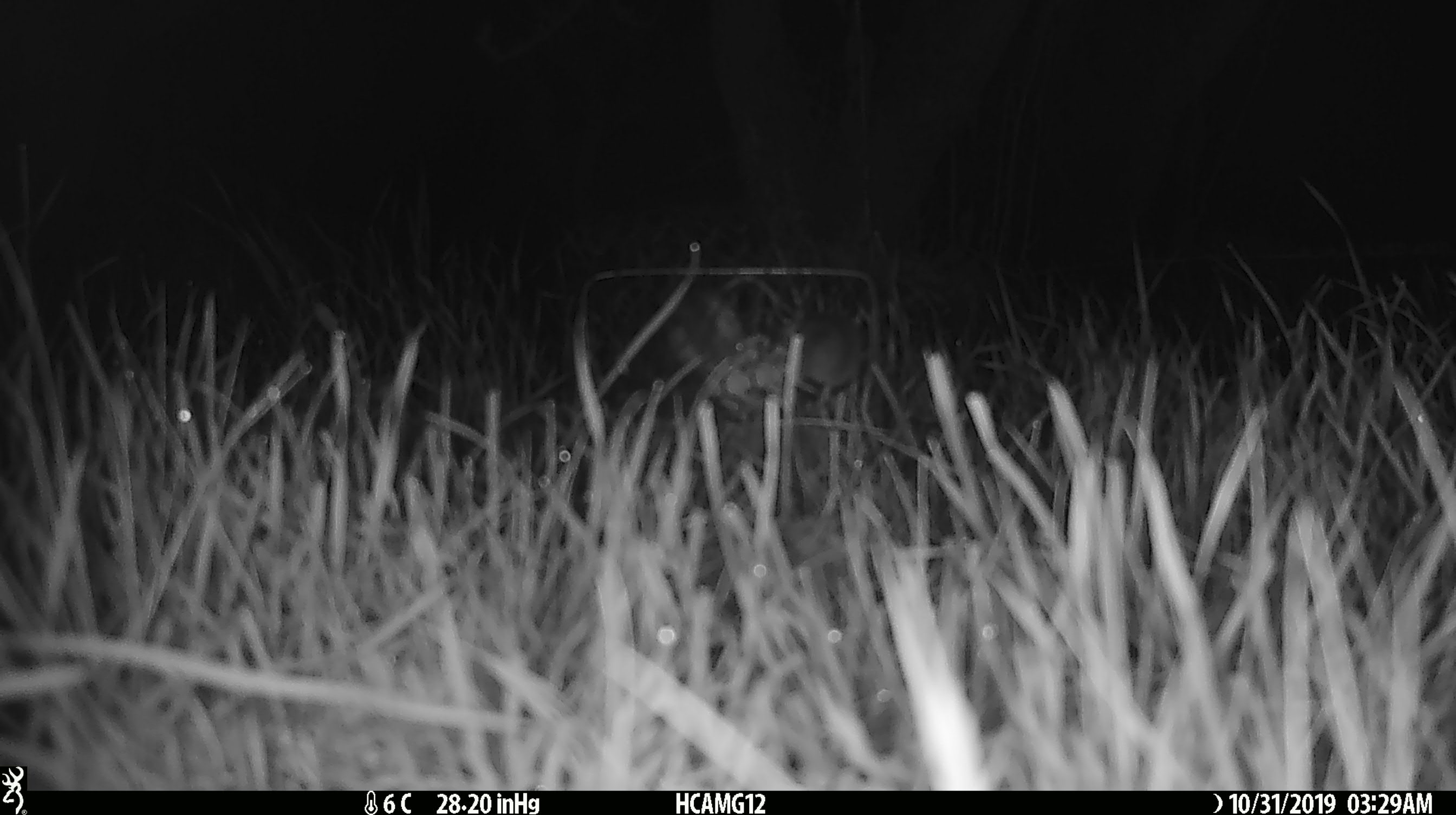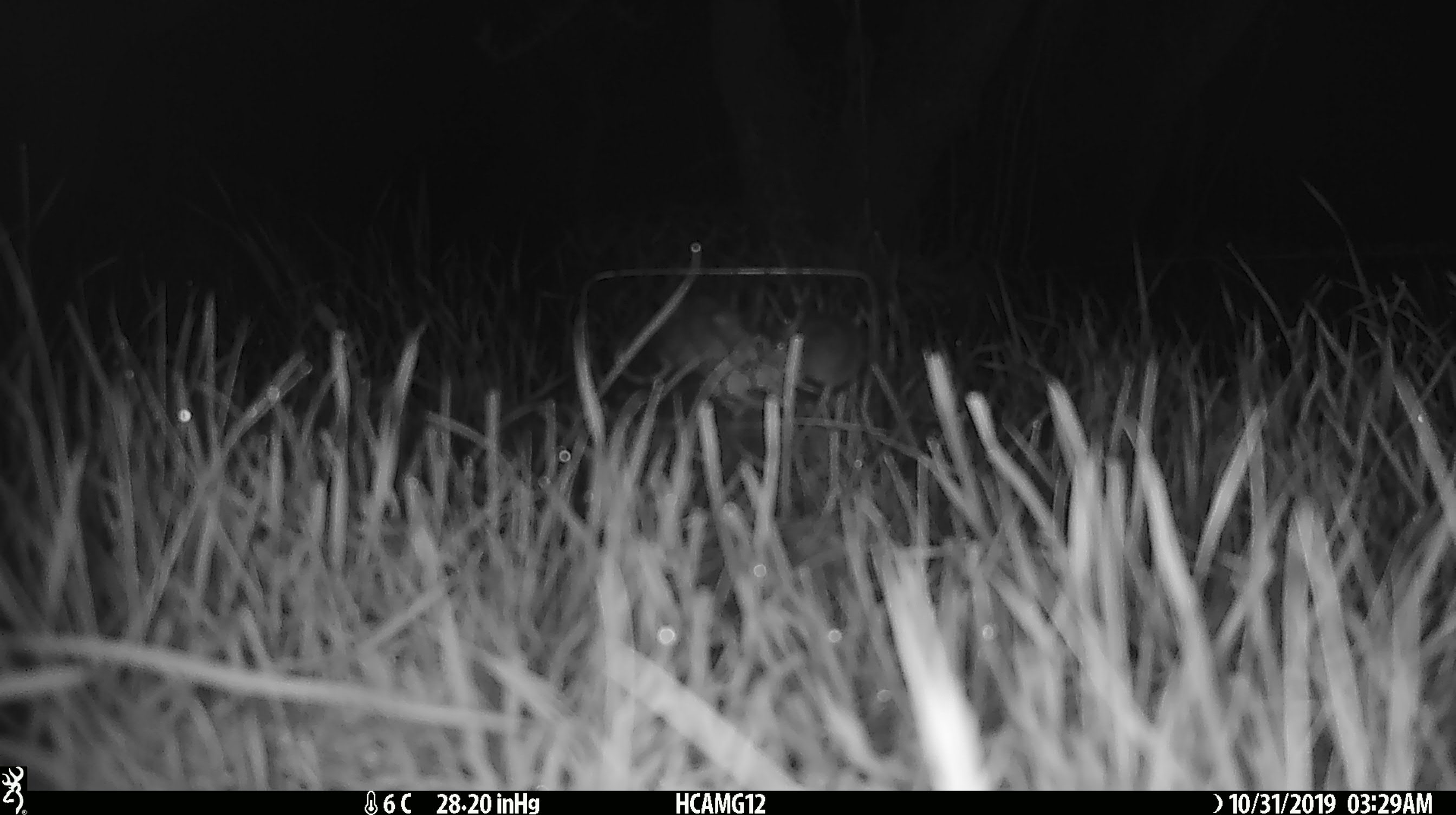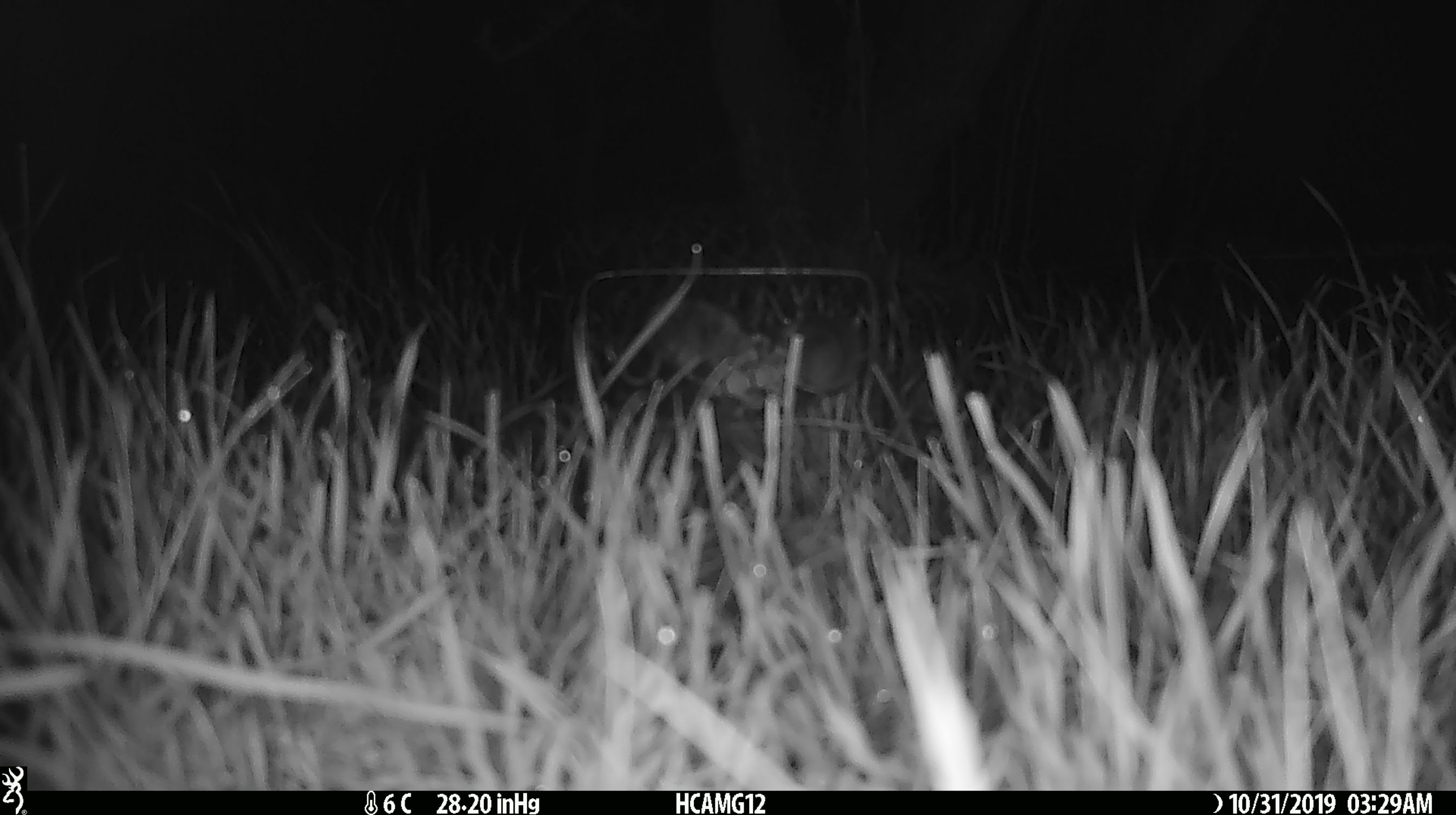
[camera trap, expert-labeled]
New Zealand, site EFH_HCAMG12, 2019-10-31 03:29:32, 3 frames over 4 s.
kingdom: Animalia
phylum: Chordata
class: Mammalia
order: Rodentia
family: Muridae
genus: Mus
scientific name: Mus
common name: mouse